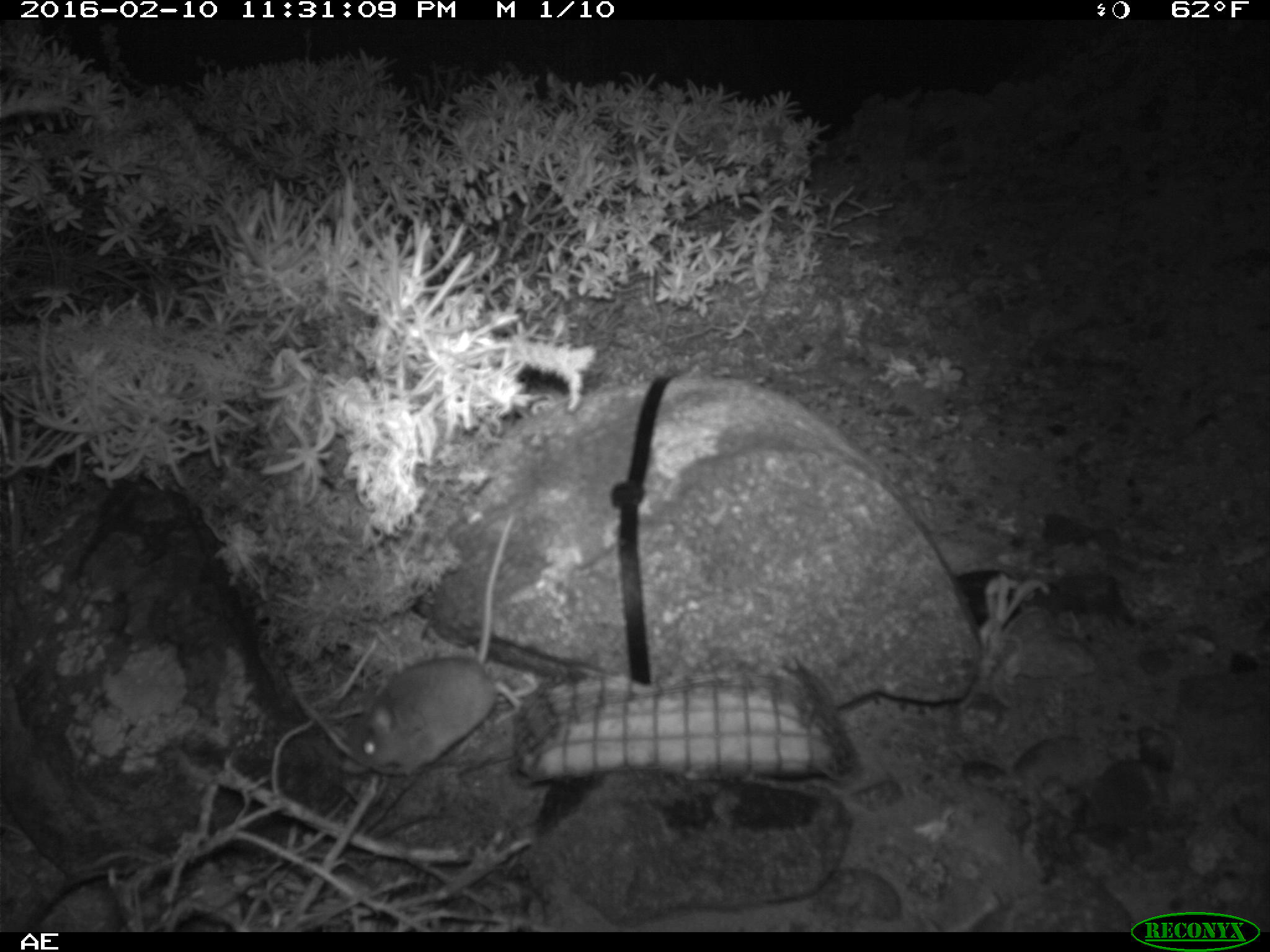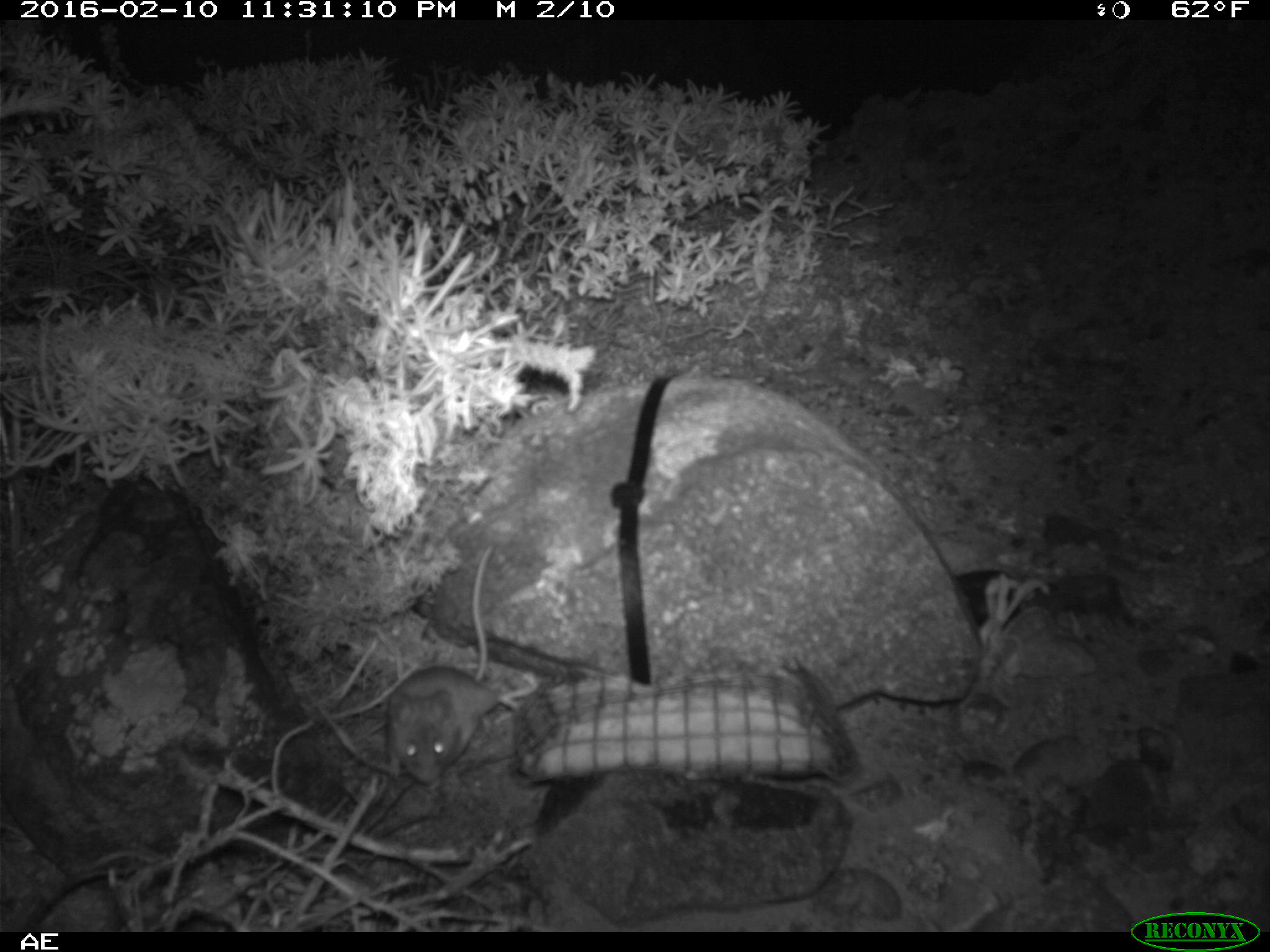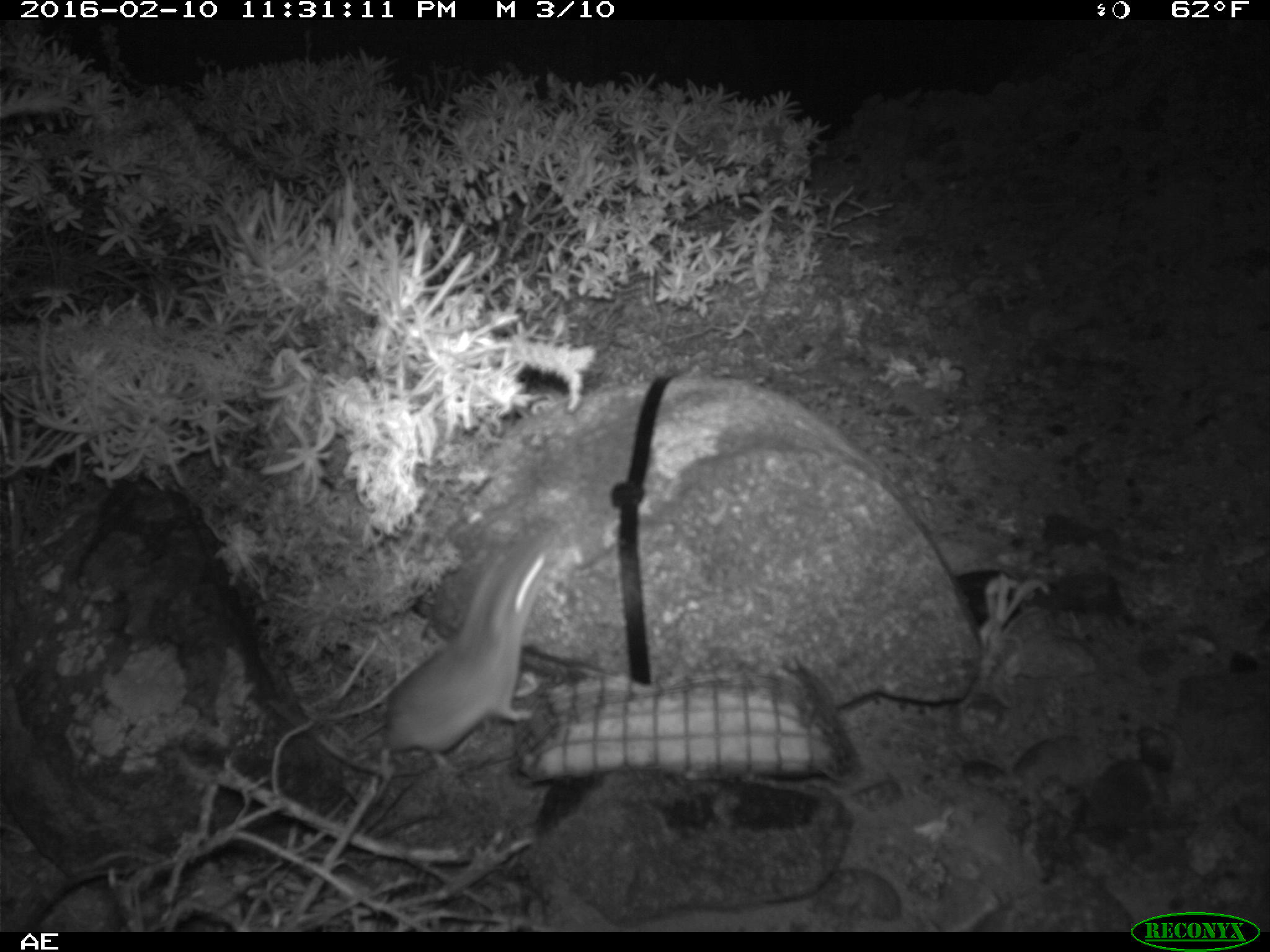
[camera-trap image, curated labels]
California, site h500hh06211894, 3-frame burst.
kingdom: Animalia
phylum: Chordata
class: Mammalia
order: Rodentia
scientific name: Rodentia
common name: rodent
Rodent (Rodentia).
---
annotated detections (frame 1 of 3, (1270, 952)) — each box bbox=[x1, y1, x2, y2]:
rodent: bbox=[338, 516, 518, 778]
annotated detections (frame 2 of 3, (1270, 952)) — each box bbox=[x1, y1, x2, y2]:
rodent: bbox=[380, 543, 518, 787]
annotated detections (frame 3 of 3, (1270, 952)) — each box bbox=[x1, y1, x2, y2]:
rodent: bbox=[383, 532, 562, 769]